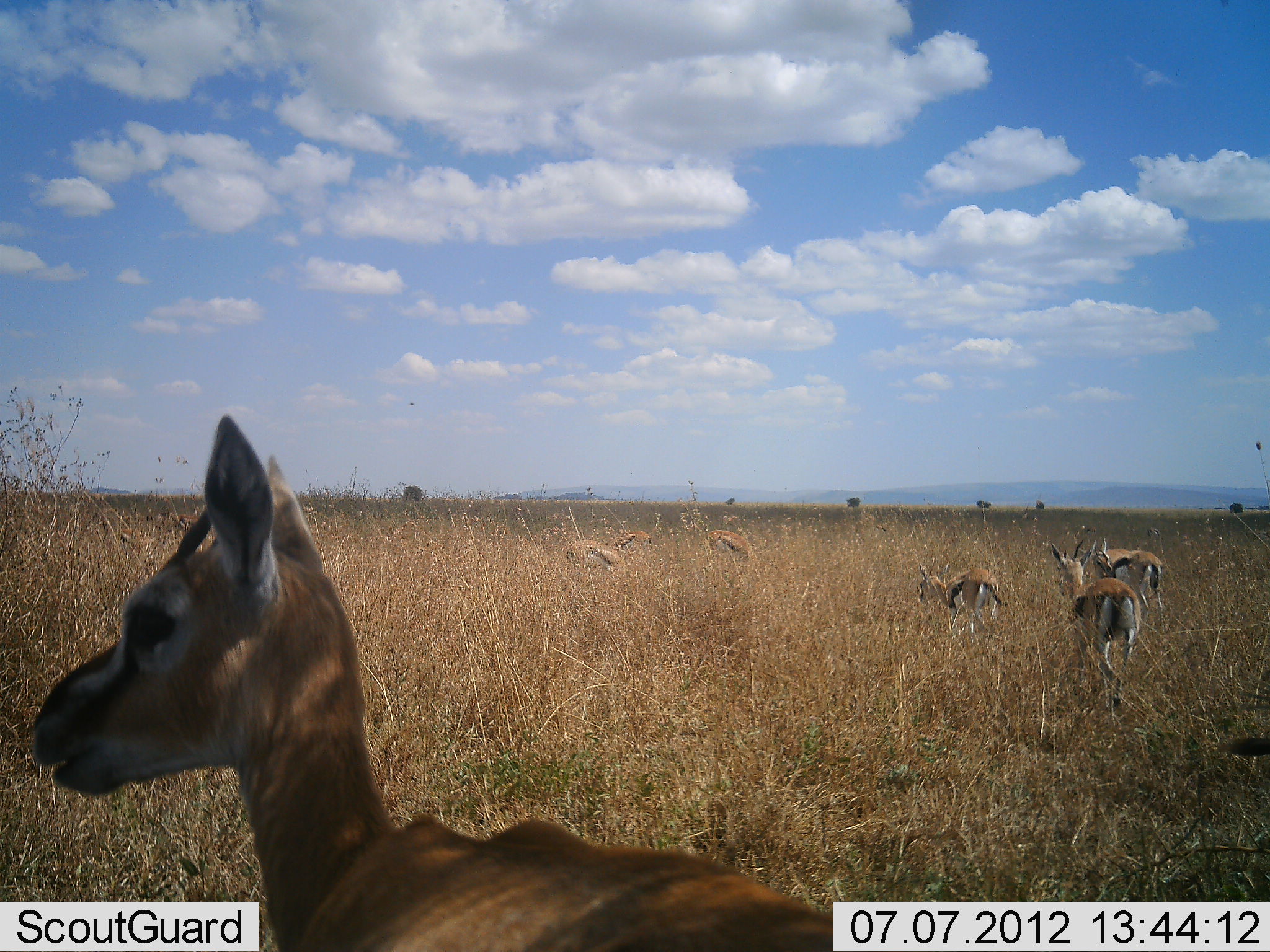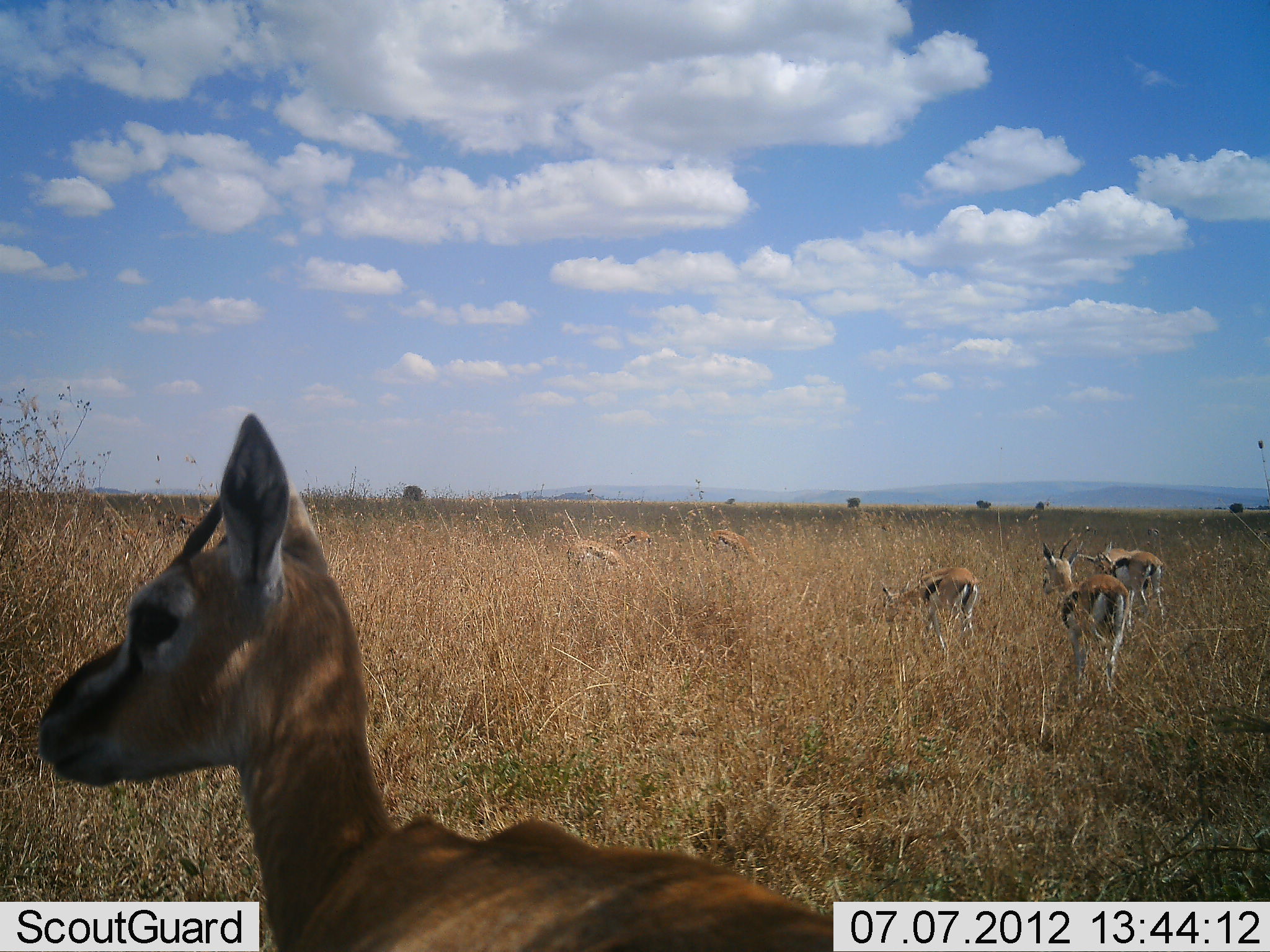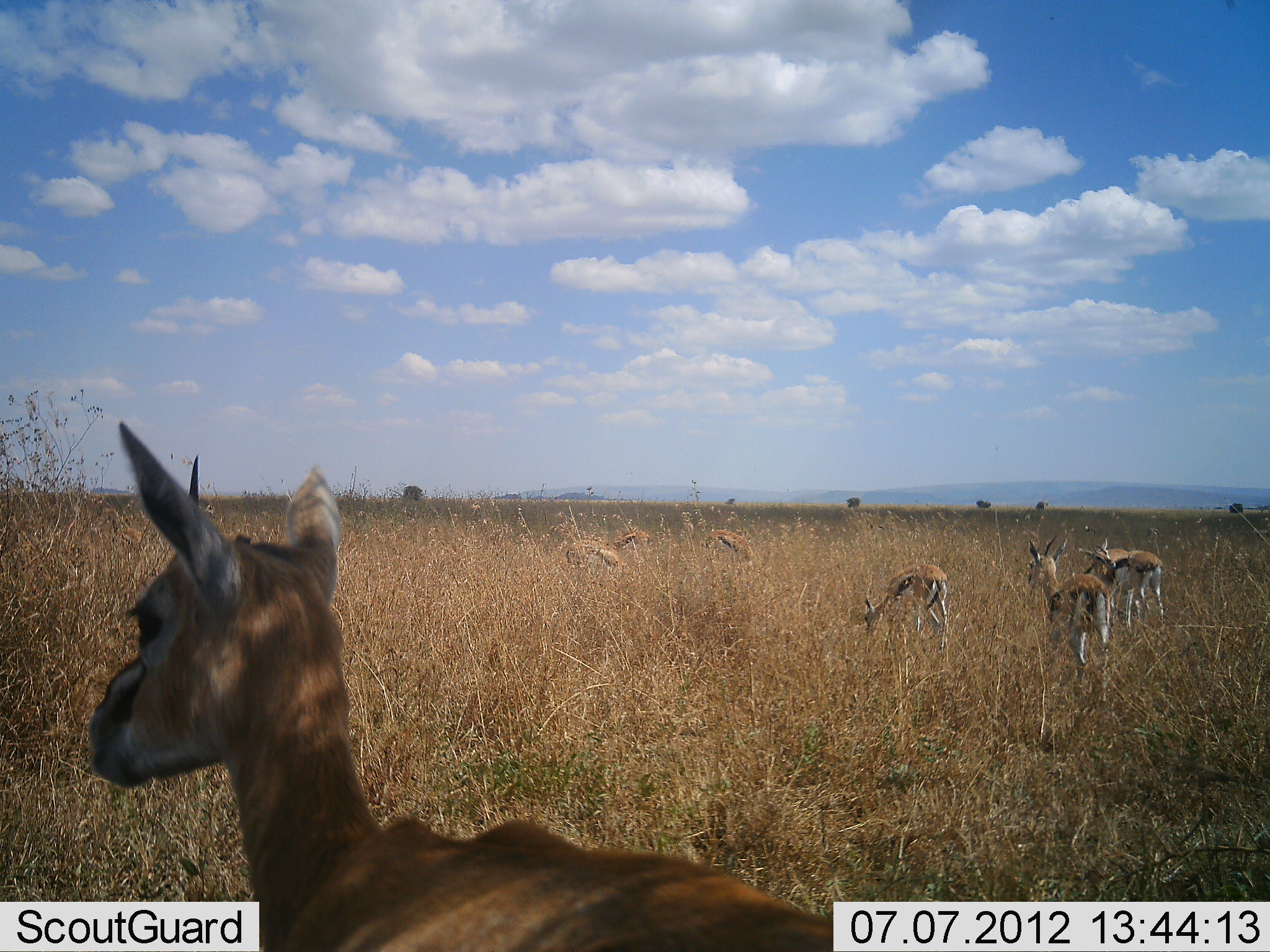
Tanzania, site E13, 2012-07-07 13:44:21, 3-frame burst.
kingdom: Animalia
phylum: Chordata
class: Mammalia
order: Artiodactyla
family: Bovidae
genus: Eudorcas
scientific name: Eudorcas thomsonii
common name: thomson's gazelle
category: gazellethomsons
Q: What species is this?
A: Gazellethomsons (thomson's gazelle) (Eudorcas thomsonii).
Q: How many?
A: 7.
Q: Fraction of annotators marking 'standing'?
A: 90%.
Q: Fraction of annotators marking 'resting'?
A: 0%.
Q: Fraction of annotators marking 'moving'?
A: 50%.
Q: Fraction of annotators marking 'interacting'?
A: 0%.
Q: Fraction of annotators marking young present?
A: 30%.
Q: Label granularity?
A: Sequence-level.